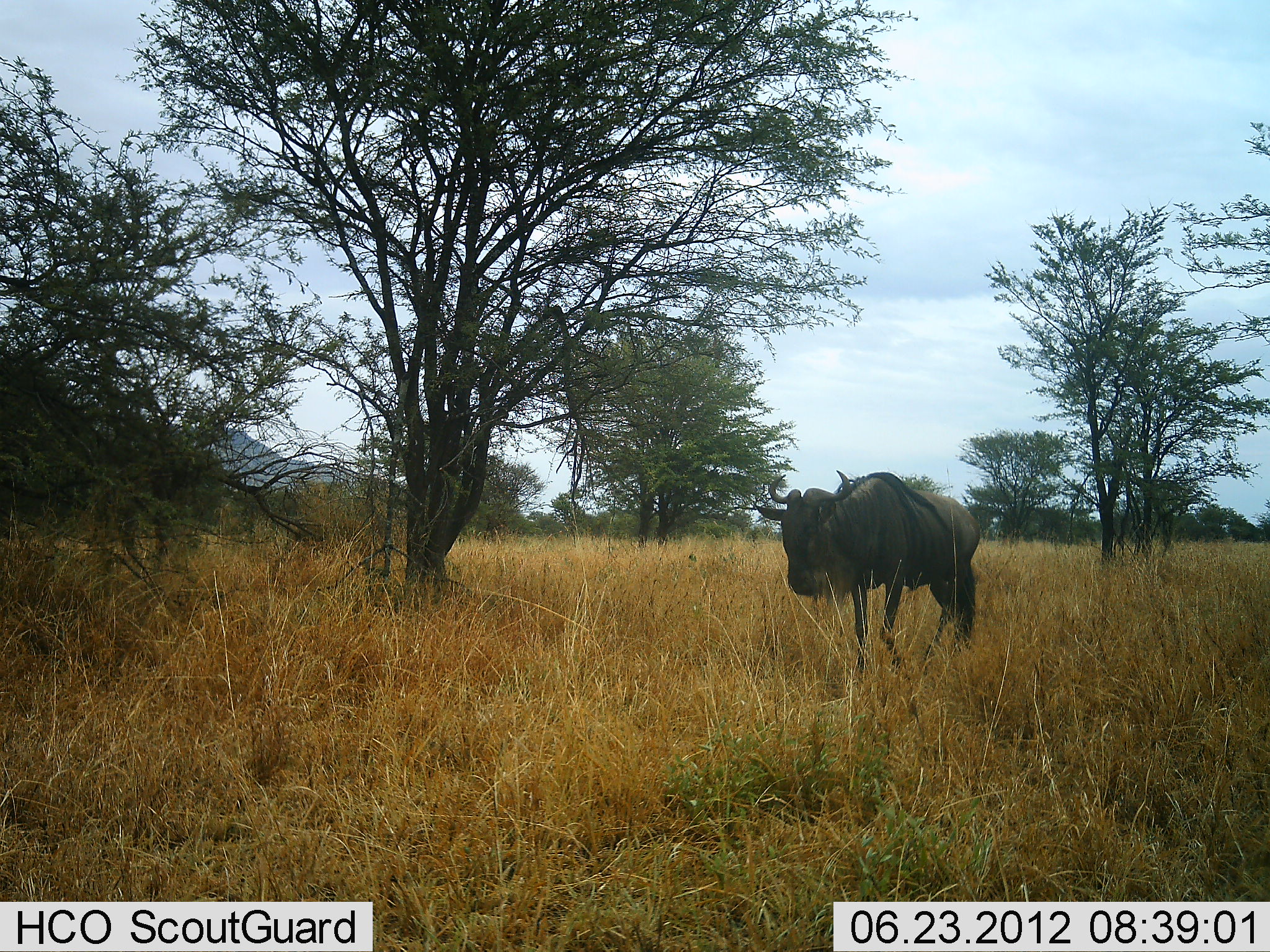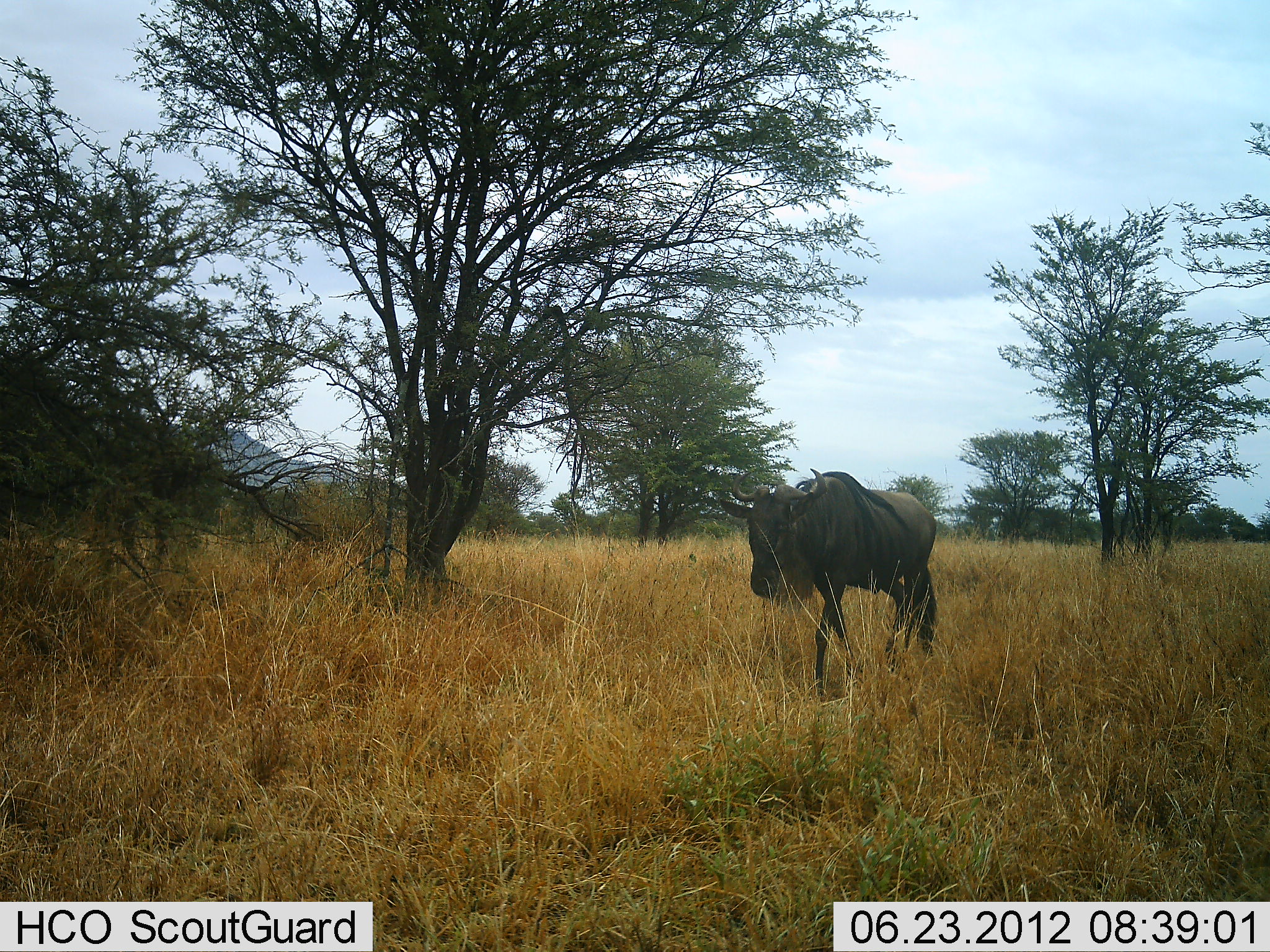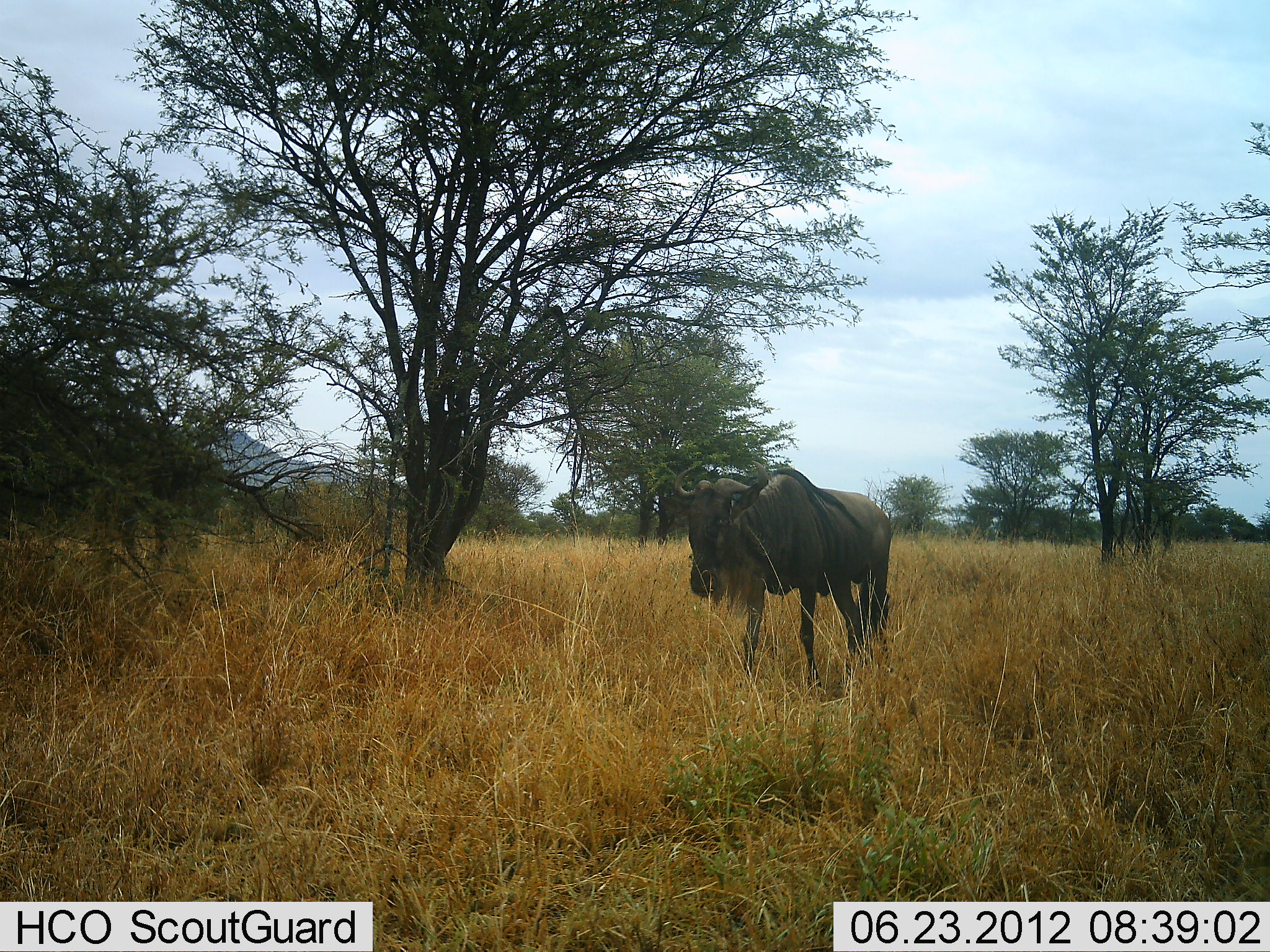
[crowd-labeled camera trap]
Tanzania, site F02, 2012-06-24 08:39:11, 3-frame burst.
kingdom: Animalia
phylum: Chordata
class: Mammalia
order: Artiodactyla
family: Bovidae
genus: Connochaetes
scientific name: Connochaetes taurinus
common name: blue wildebeest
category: wildebeest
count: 1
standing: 0%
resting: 0%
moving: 100%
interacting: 0%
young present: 0%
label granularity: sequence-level